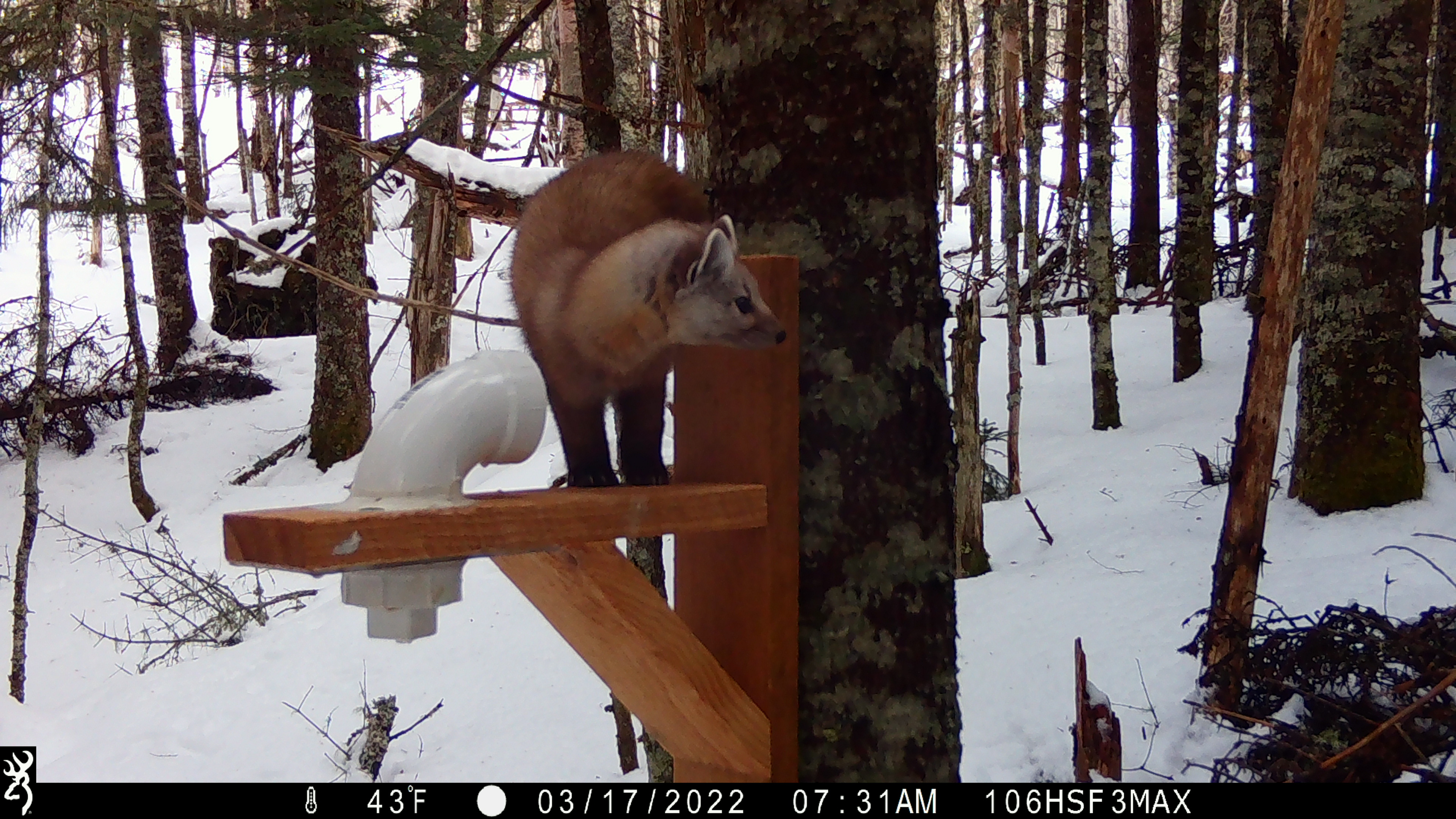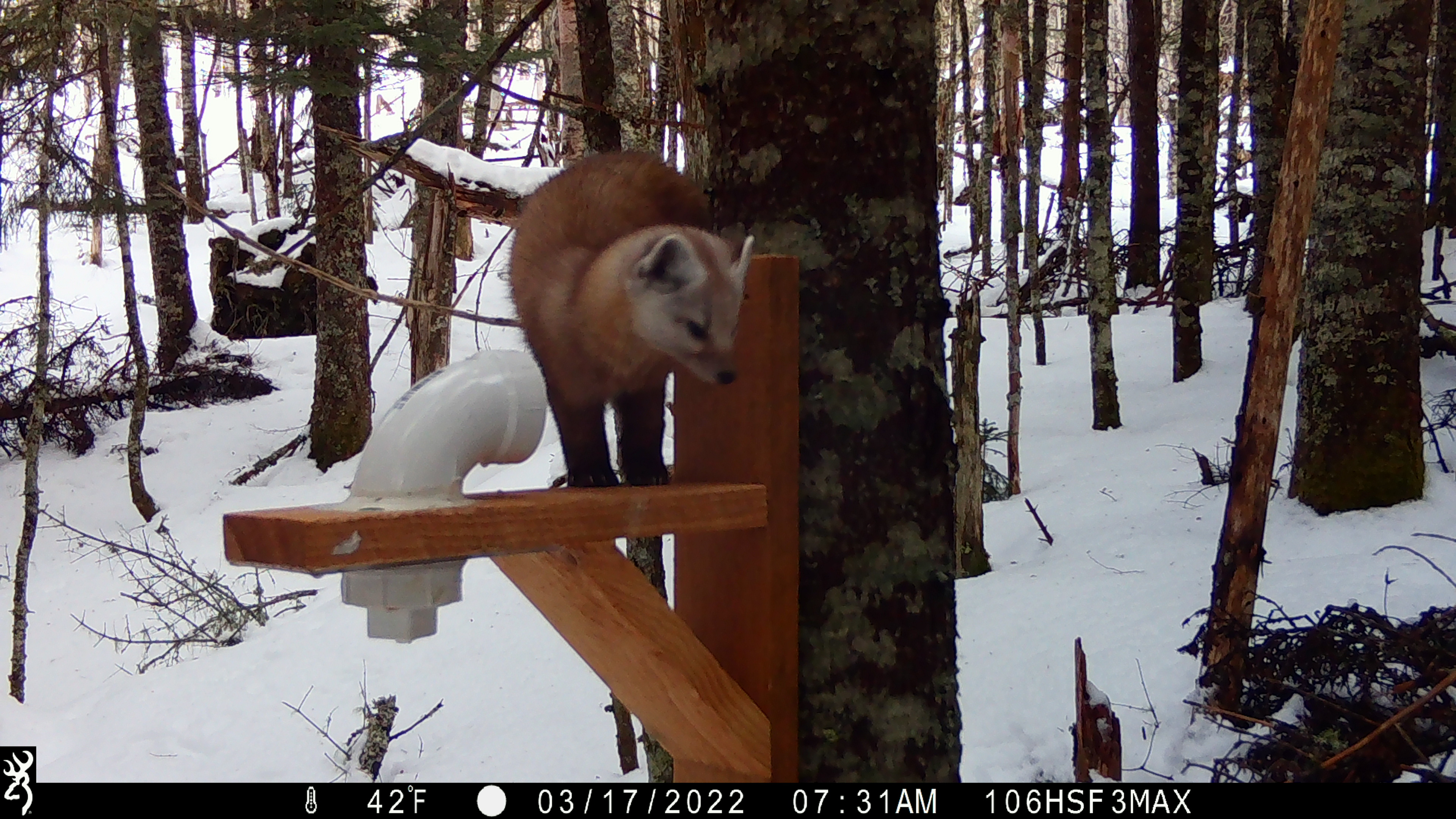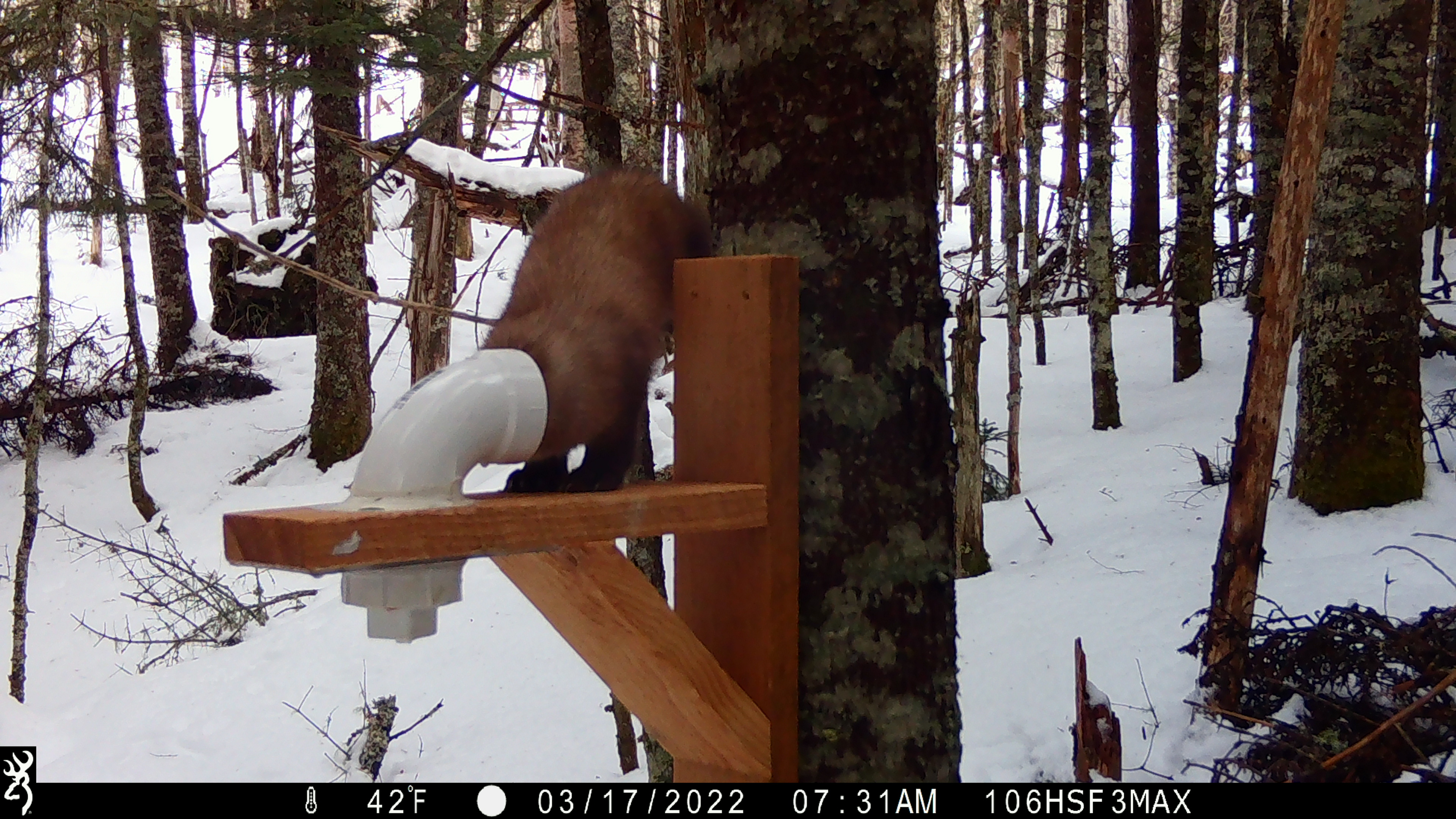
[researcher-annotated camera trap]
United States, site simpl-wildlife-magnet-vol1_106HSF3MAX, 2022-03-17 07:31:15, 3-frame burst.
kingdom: Animalia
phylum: Chordata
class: Mammalia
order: Carnivora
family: Mustelidae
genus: Martes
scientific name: Martes americana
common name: american marten